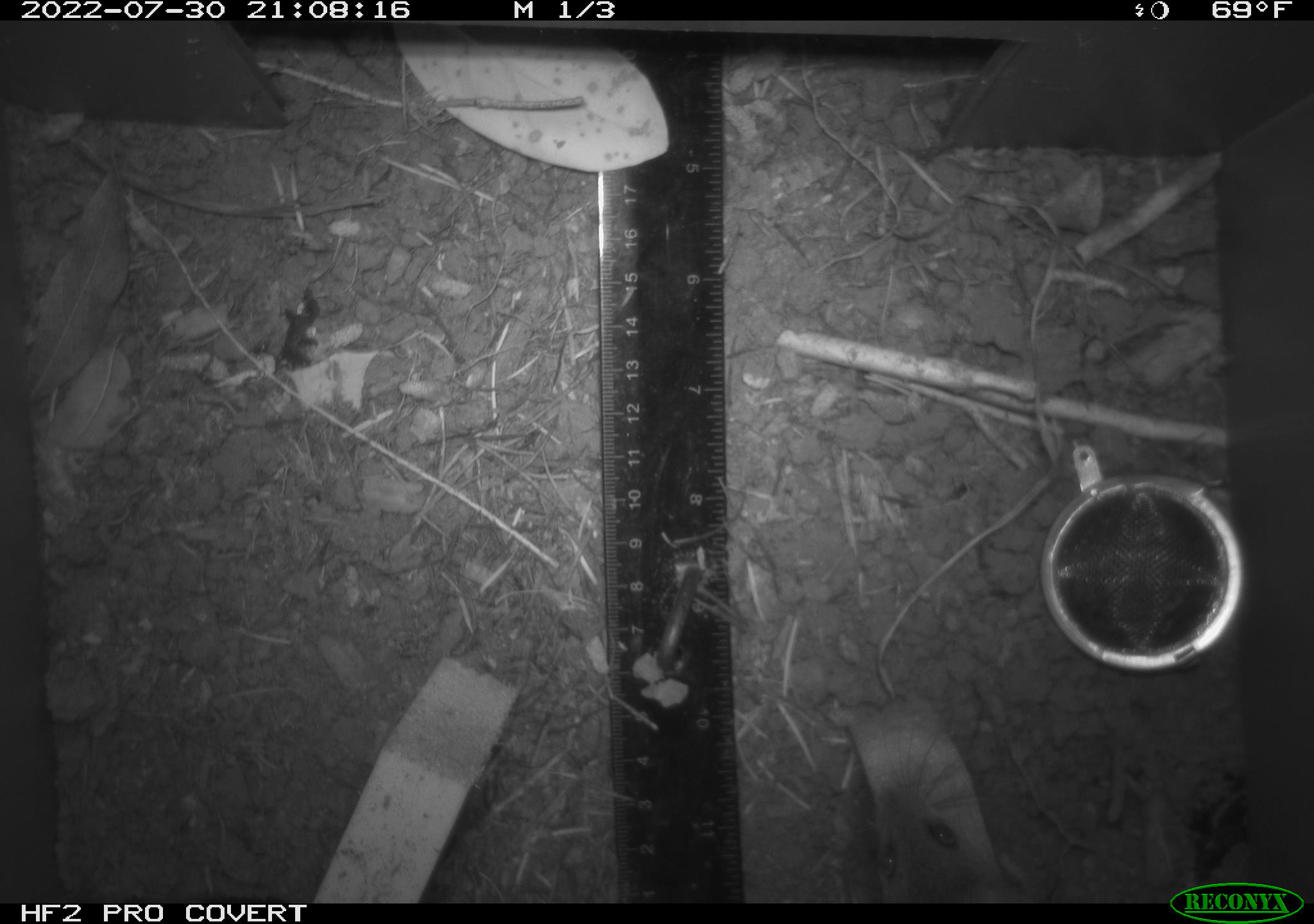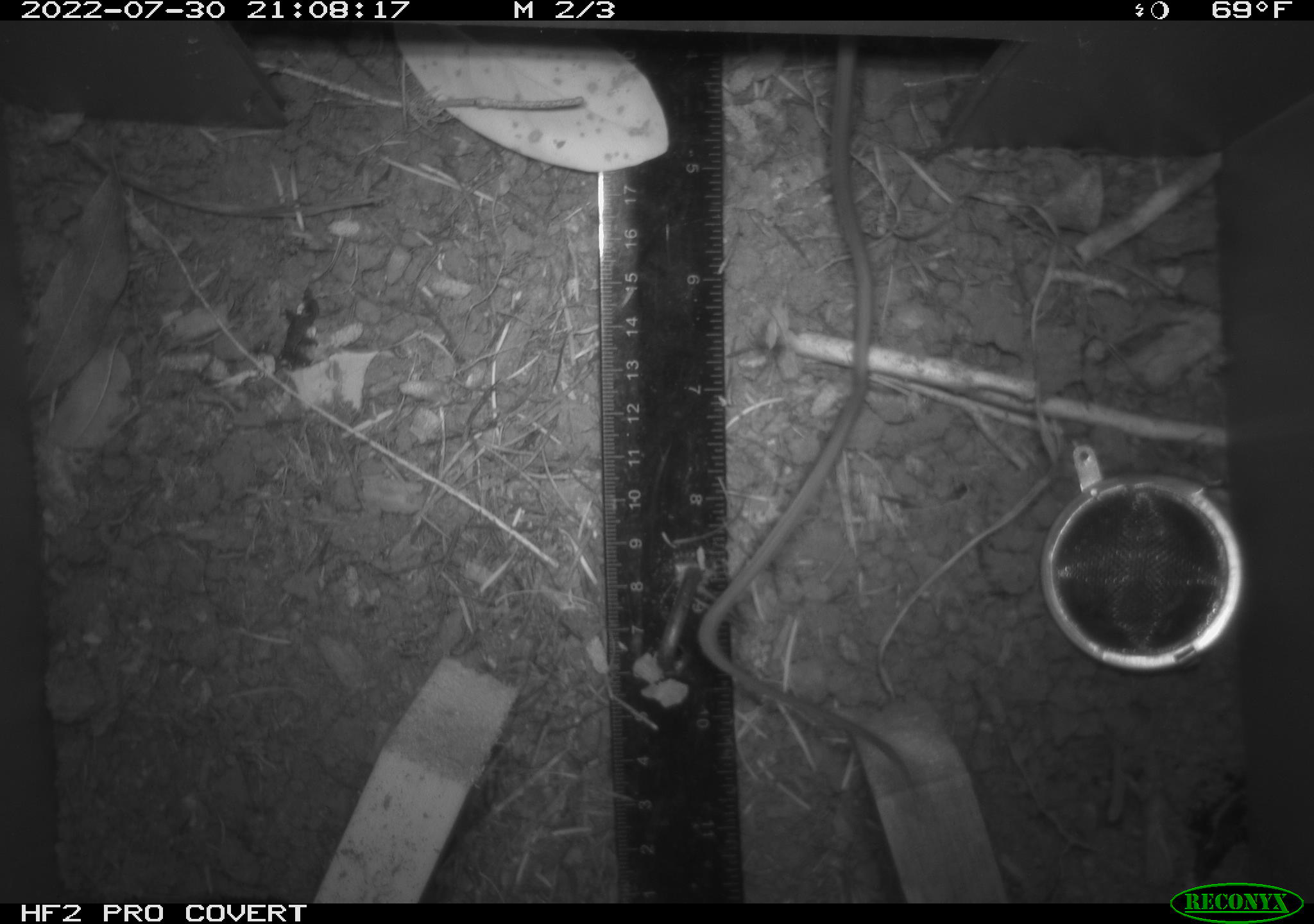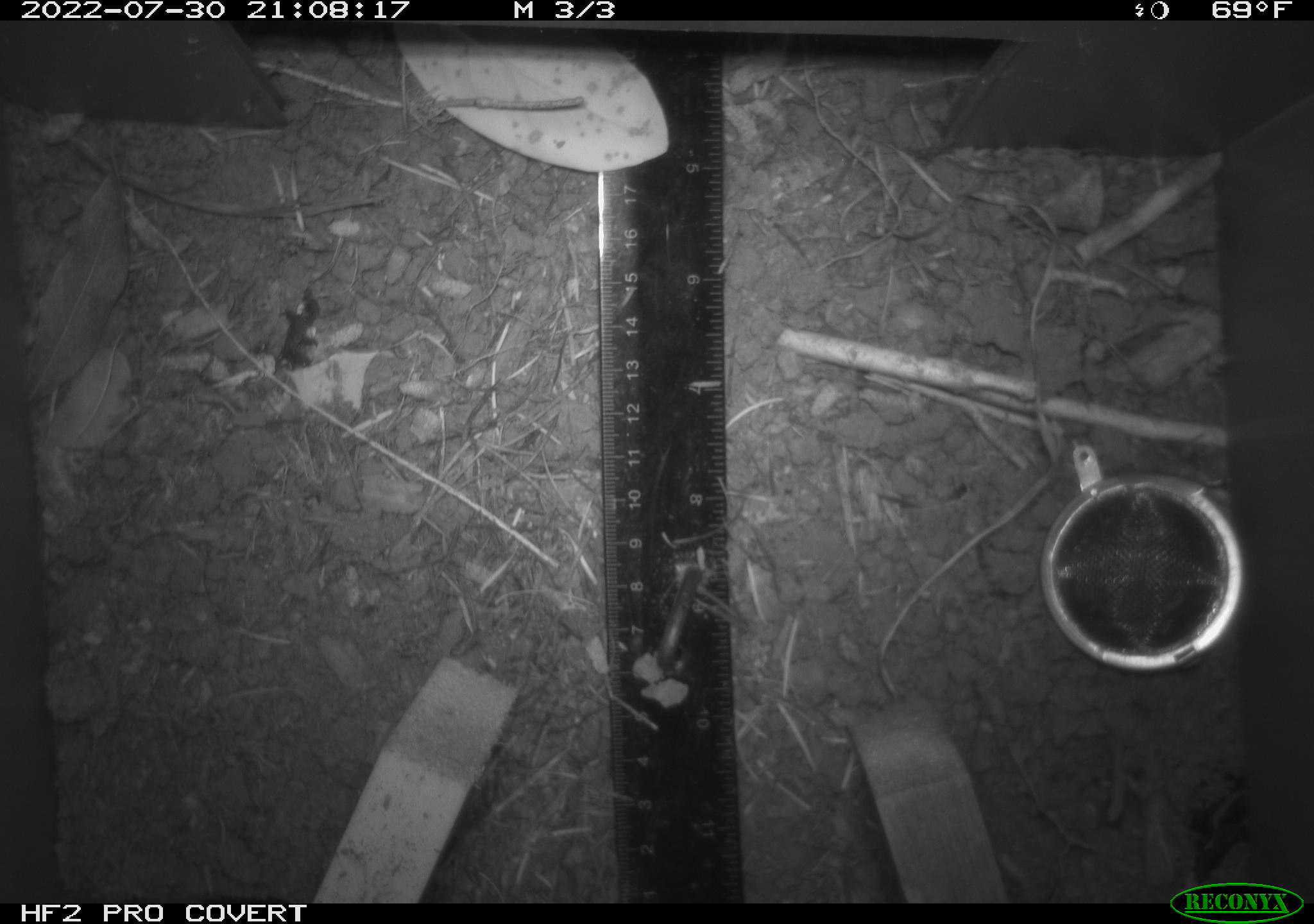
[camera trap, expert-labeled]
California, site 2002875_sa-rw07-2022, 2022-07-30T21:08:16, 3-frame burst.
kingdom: Animalia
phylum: Chordata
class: Mammalia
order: Rodentia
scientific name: Rodentia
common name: mouse species